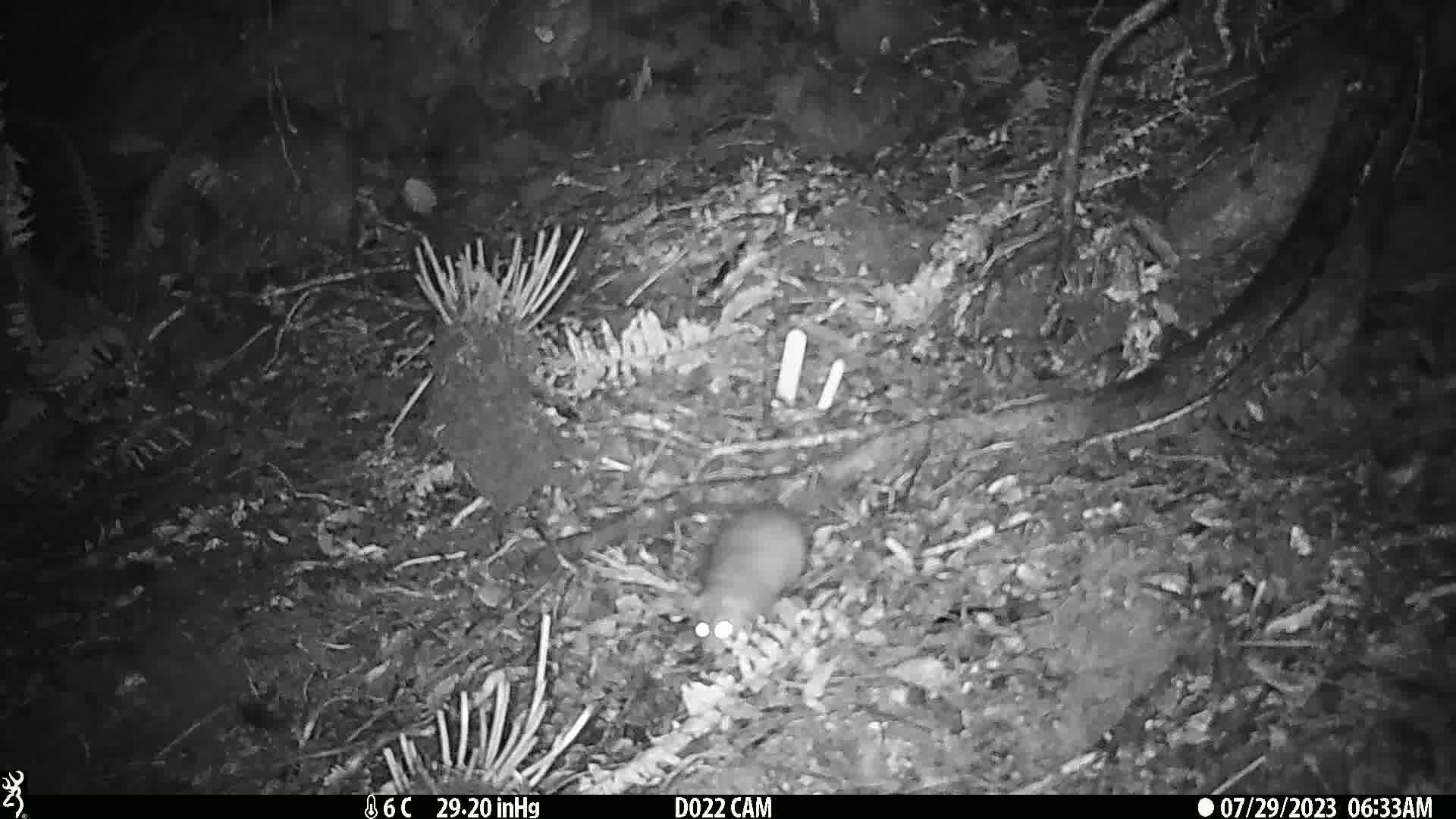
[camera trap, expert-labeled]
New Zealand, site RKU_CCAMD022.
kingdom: Animalia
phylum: Chordata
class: Mammalia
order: Rodentia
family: Muridae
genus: Rattus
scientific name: Rattus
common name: rat